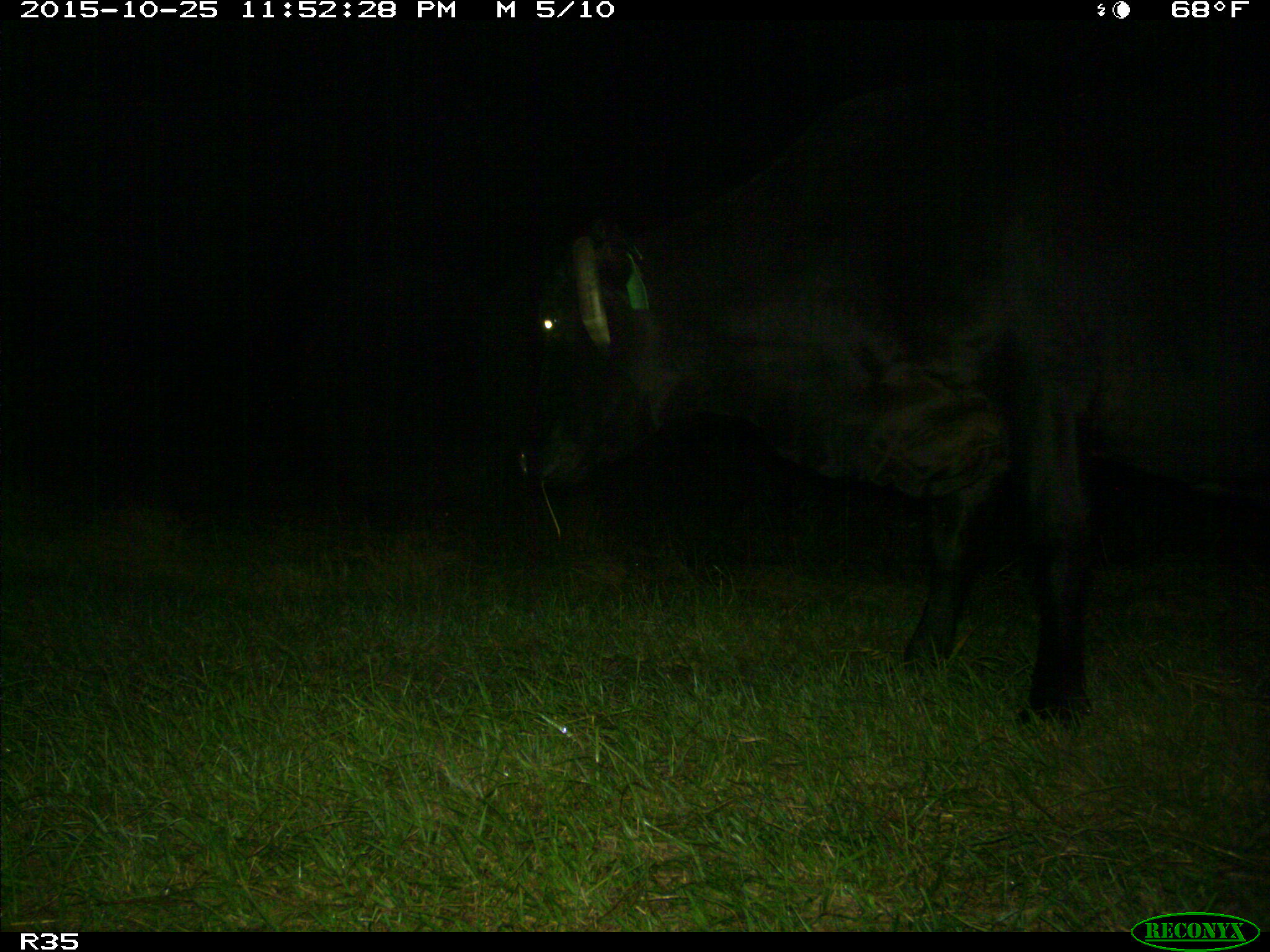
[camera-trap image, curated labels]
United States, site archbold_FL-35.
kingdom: Animalia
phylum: Chordata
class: Mammalia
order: Artiodactyla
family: Bovidae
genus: Bos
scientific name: Bos taurus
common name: domestic cow